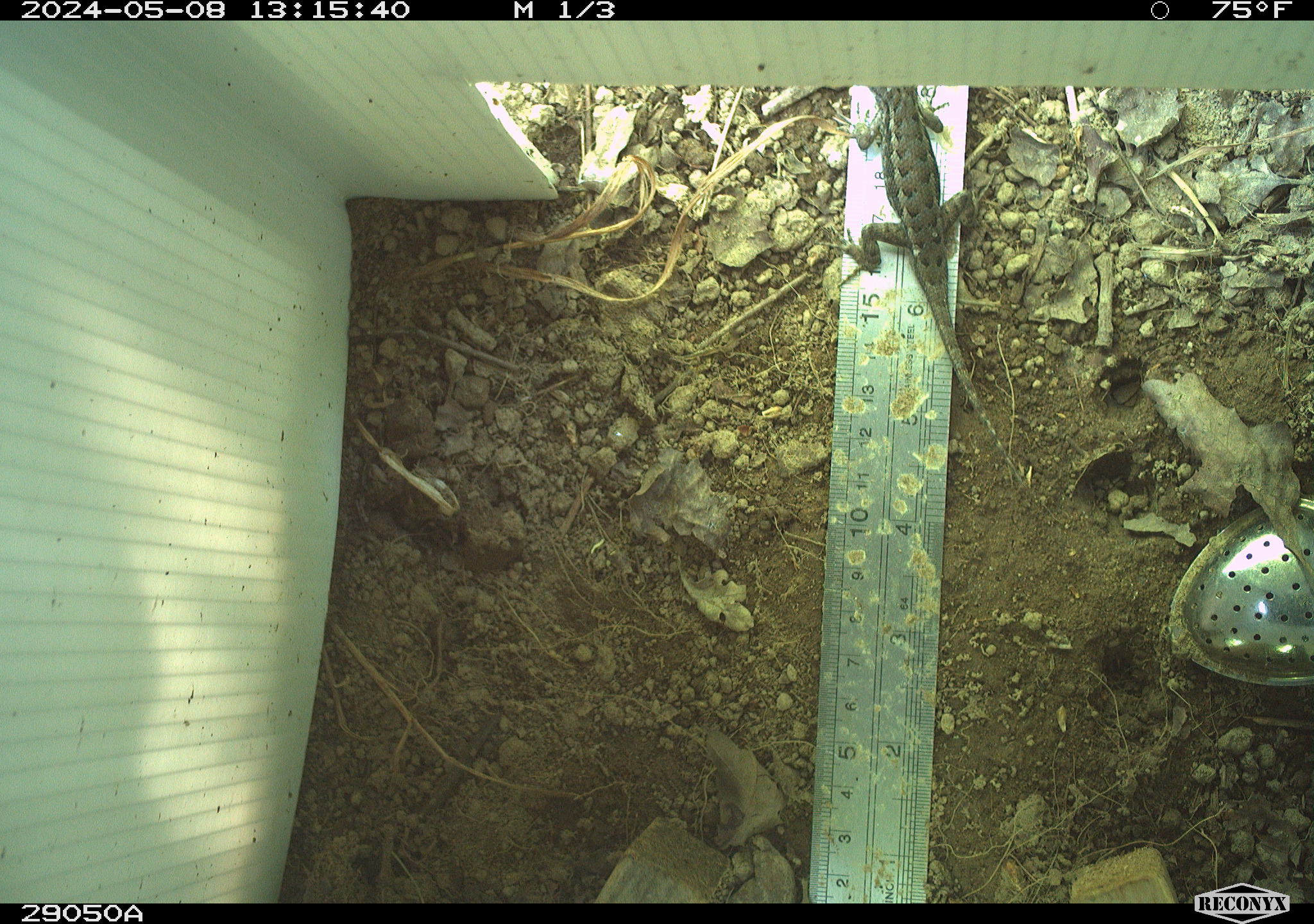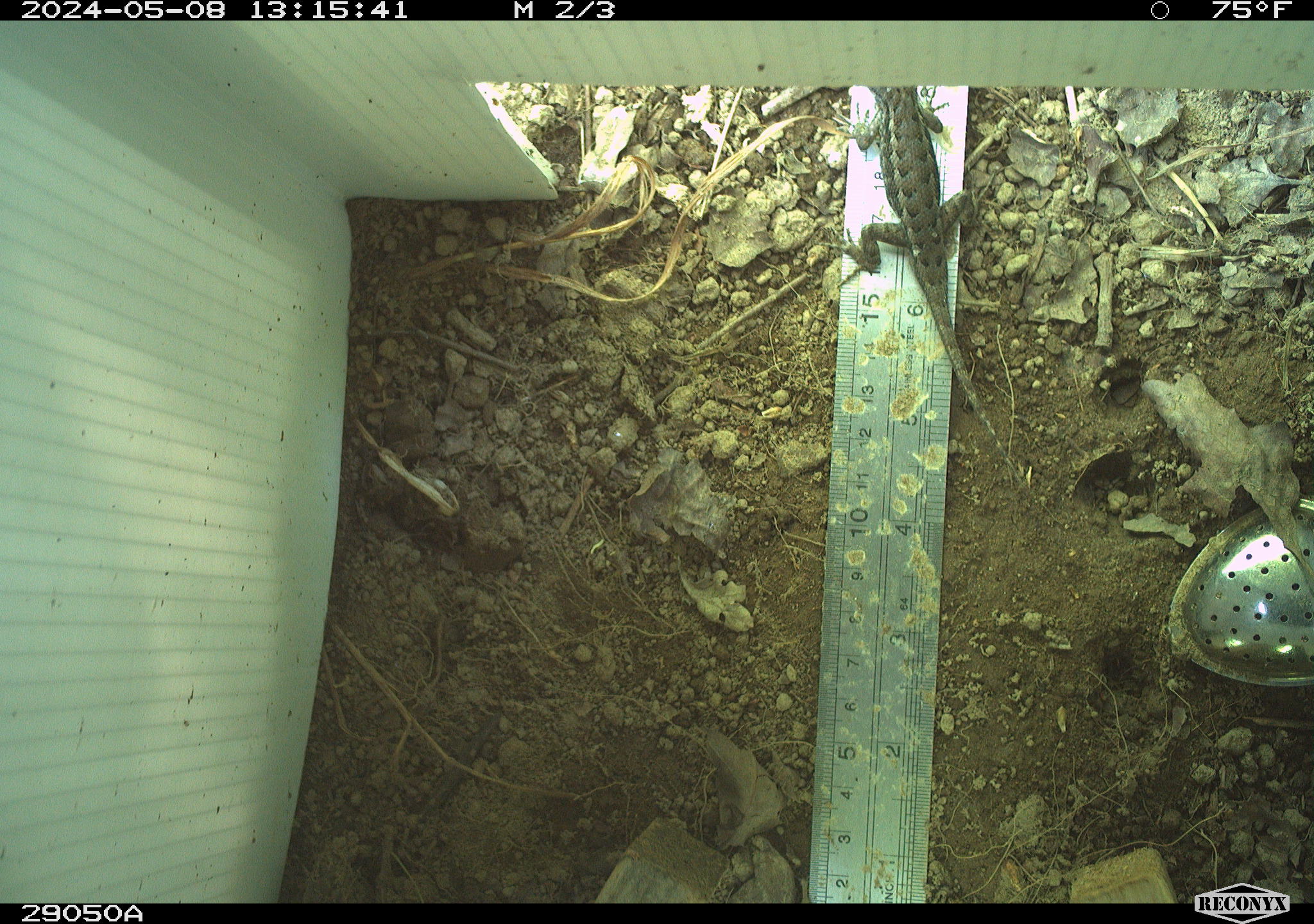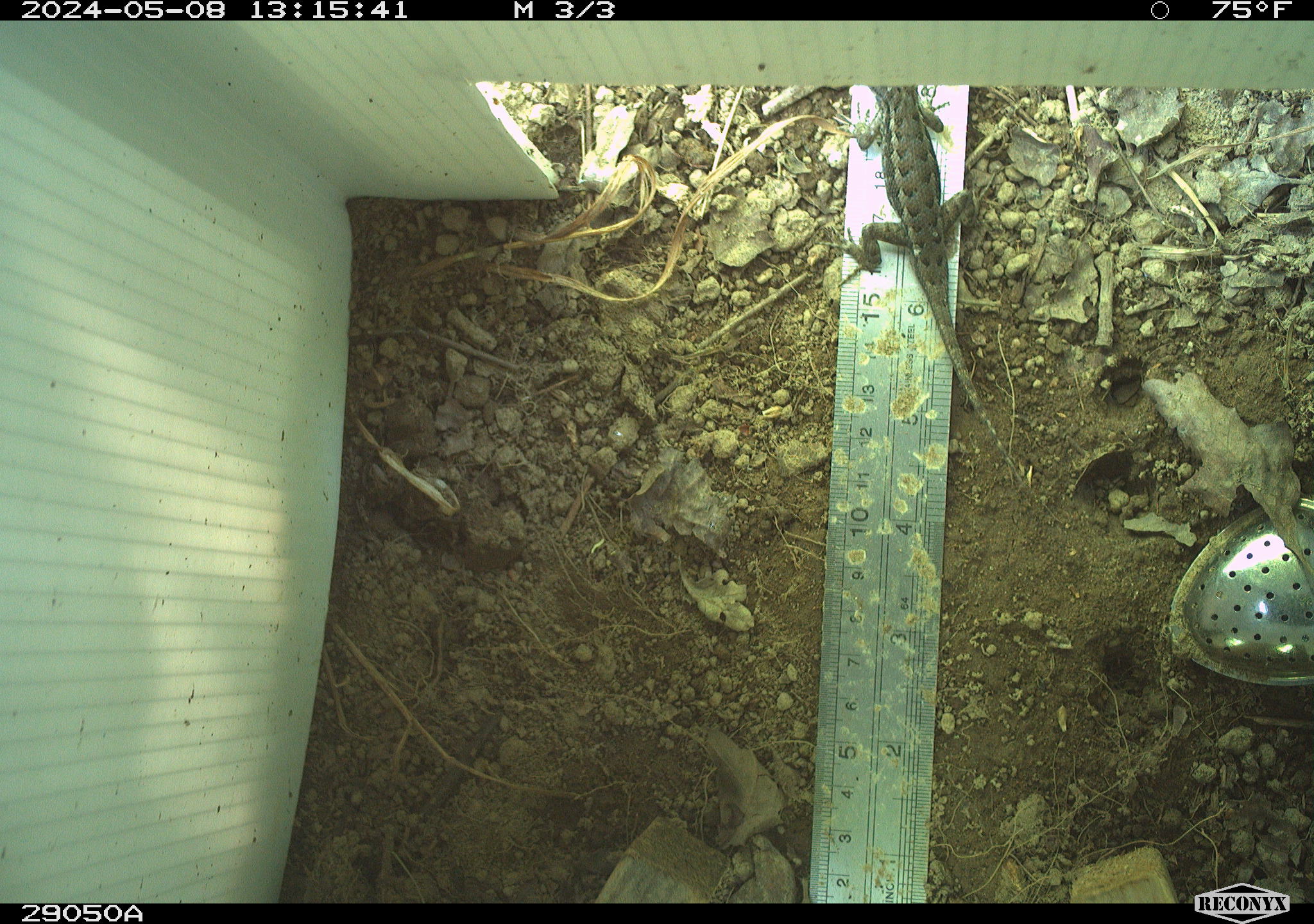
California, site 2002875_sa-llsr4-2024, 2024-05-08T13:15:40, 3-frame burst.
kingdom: Animalia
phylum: Chordata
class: Reptilia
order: Squamata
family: Phrynosomatidae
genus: Sceloporus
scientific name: Sceloporus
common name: spiny lizards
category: sceloporus species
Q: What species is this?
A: Sceloporus species (spiny lizards) (Sceloporus).